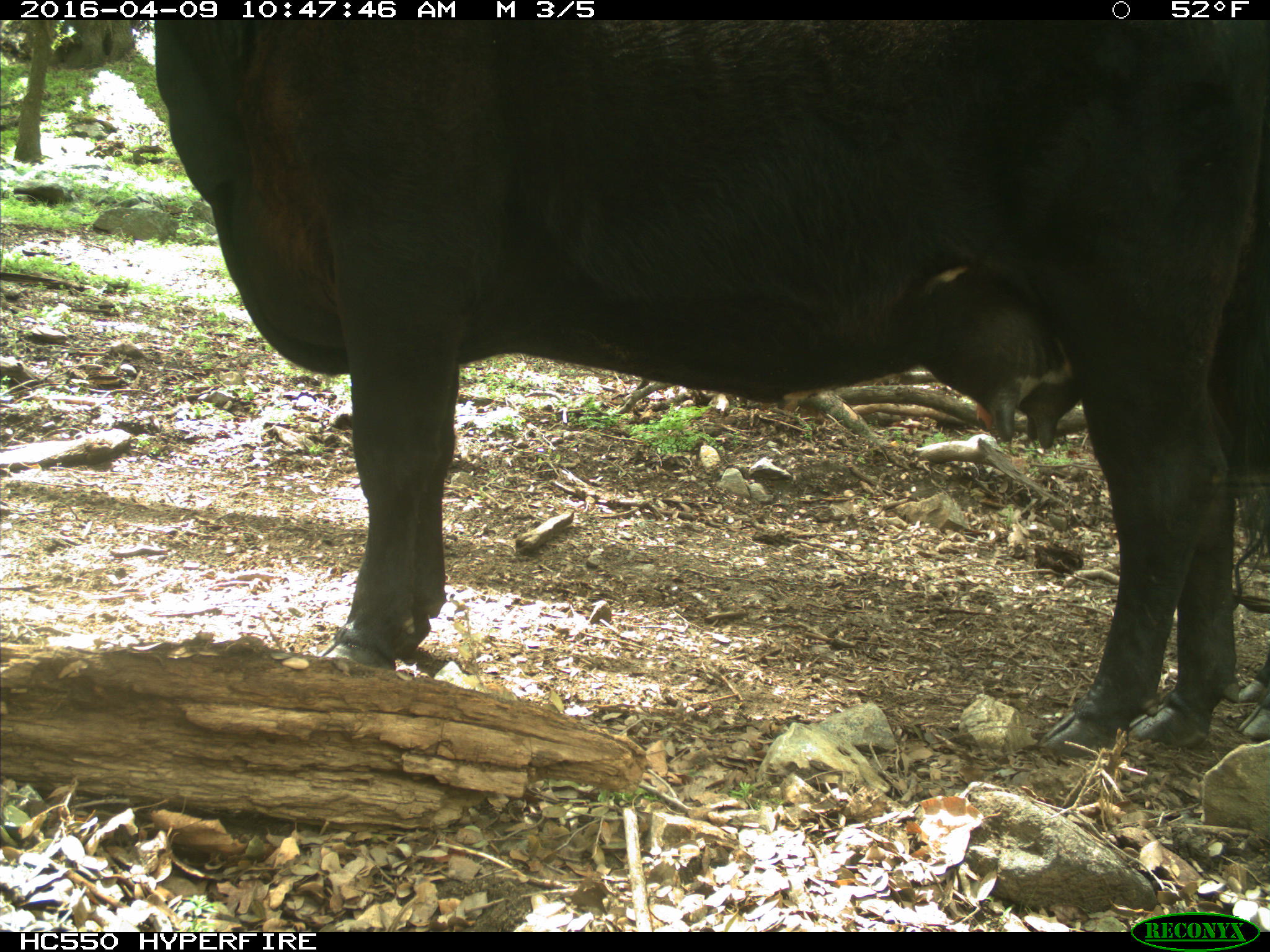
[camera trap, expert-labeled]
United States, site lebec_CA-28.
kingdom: Animalia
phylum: Chordata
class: Mammalia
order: Artiodactyla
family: Bovidae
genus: Bos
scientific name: Bos taurus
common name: domestic cow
Bos taurus (domestic cow).